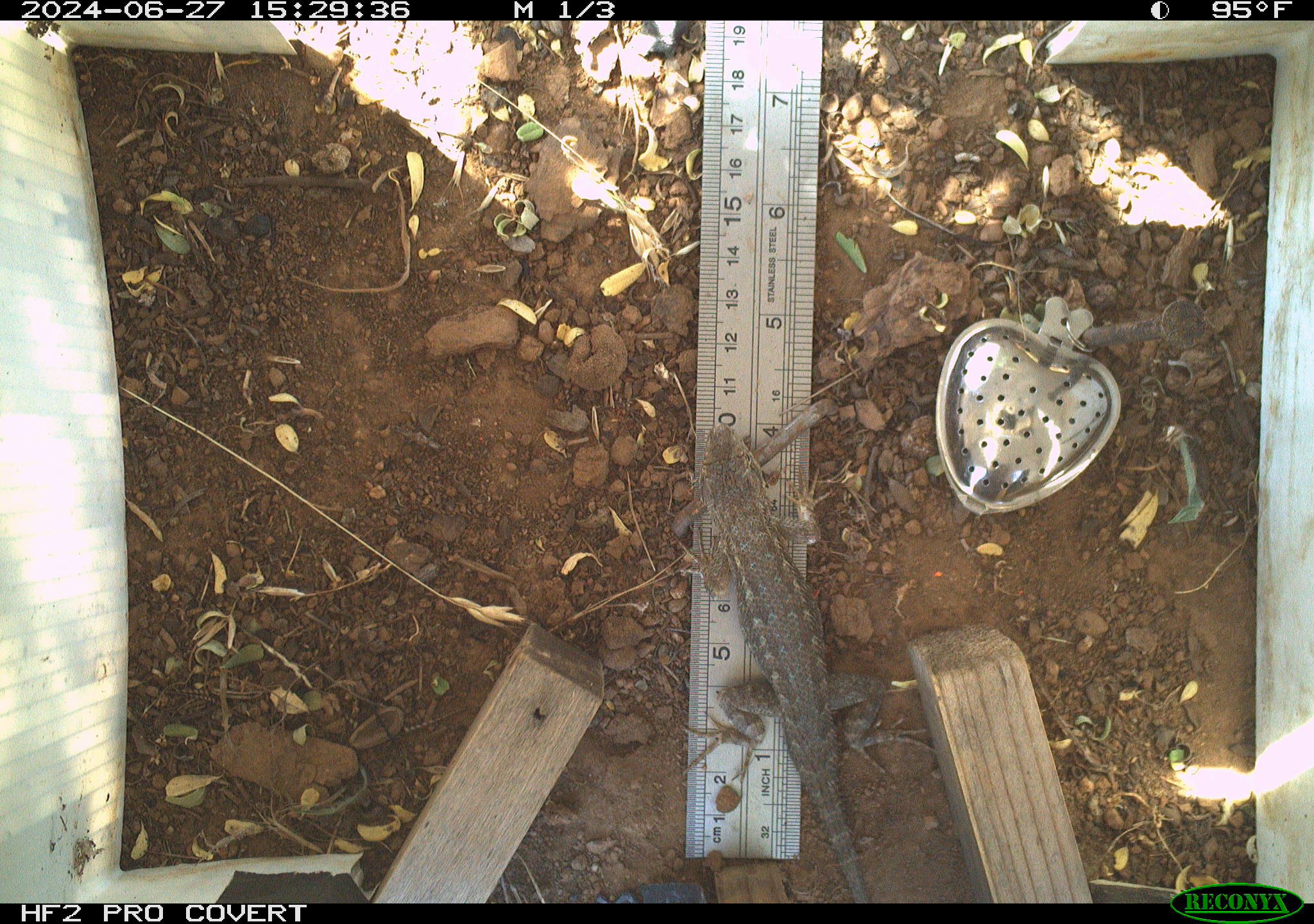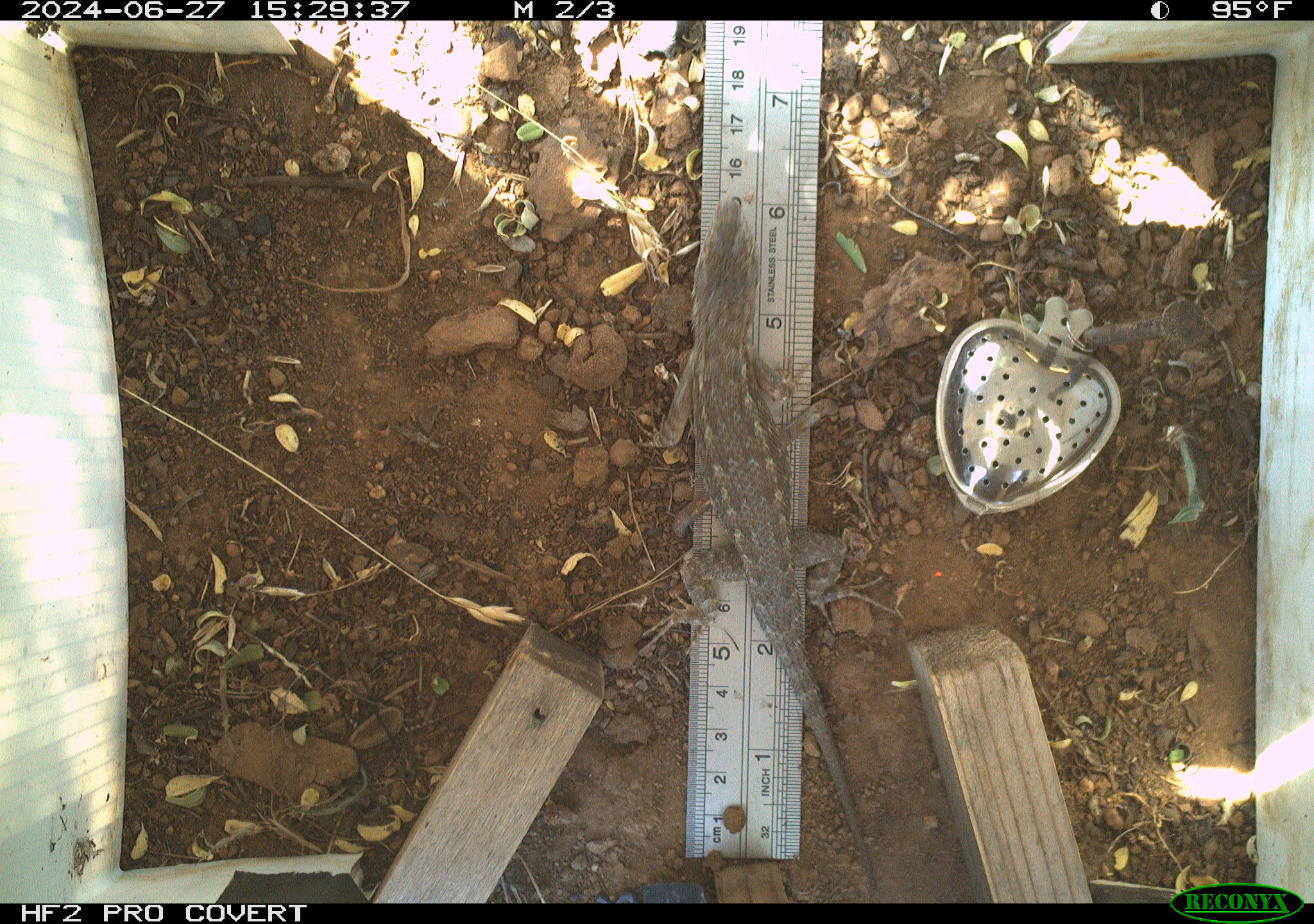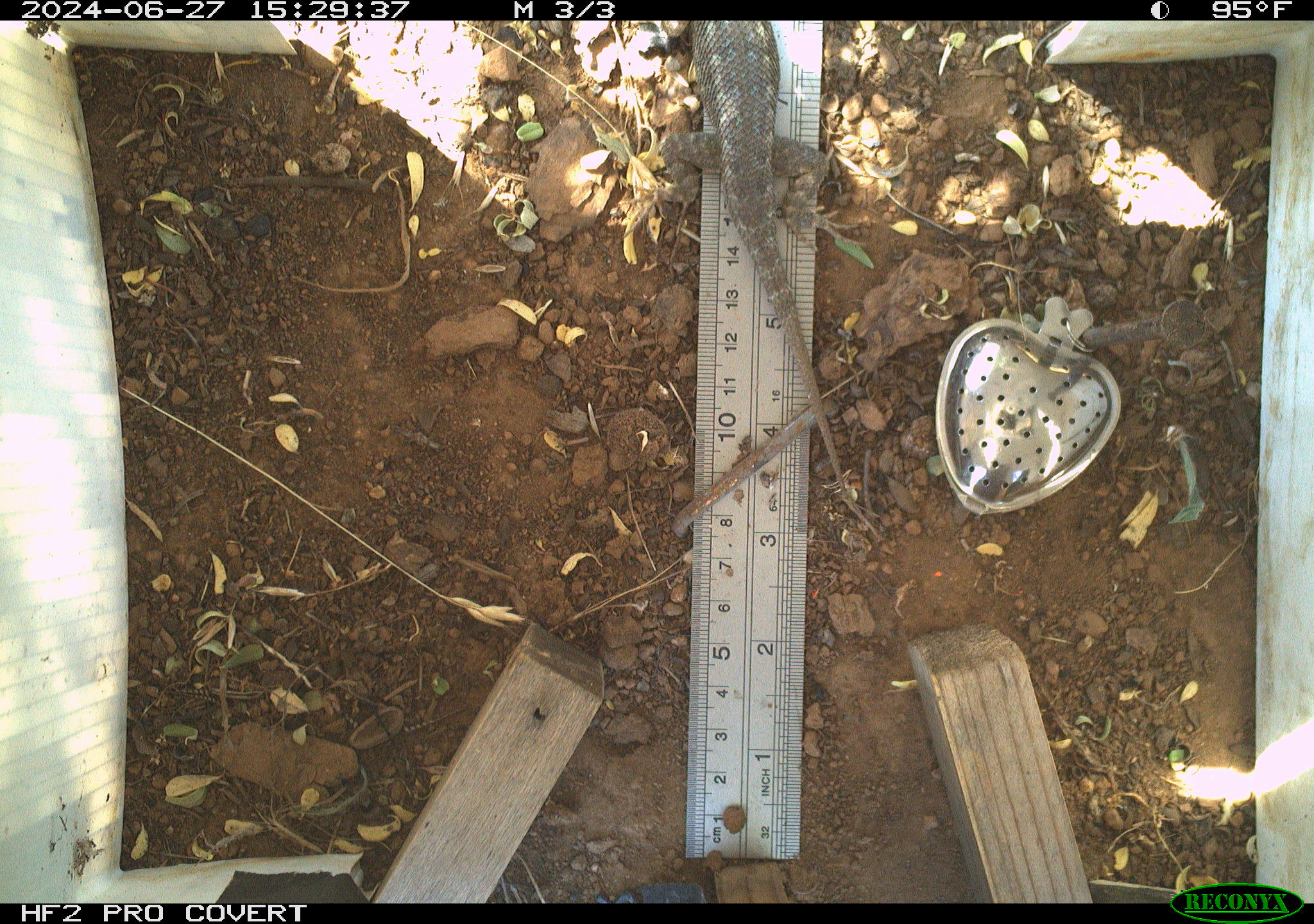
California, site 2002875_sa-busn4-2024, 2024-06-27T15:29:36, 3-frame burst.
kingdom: Animalia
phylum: Chordata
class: Reptilia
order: Squamata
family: Phrynosomatidae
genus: Sceloporus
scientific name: Sceloporus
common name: spiny lizards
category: sceloporus species